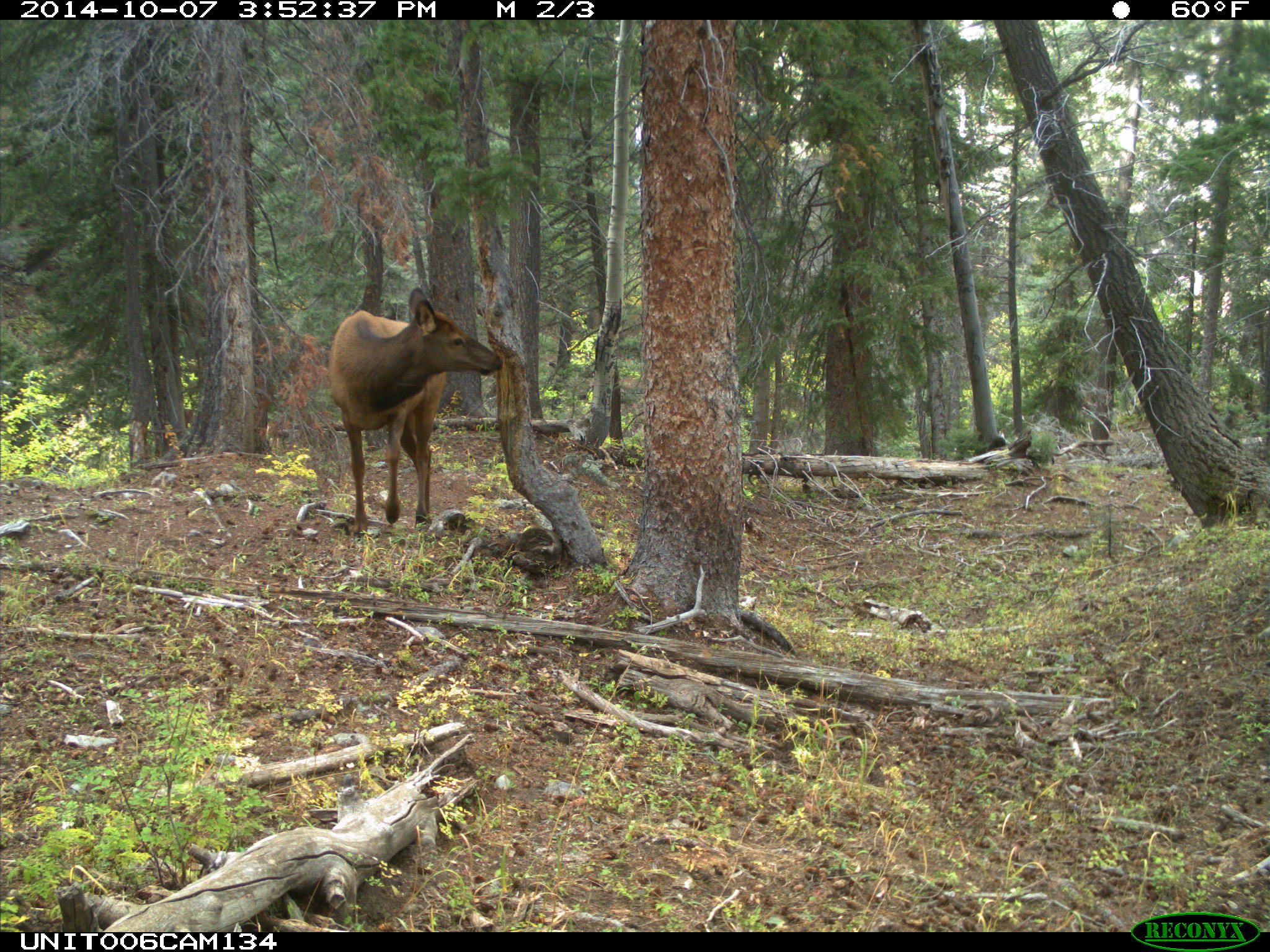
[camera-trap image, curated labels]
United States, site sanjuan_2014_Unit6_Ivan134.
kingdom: Animalia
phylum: Chordata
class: Mammalia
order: Artiodactyla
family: Cervidae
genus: Cervus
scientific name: Cervus elaphus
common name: red deer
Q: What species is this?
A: Cervus elaphus (red deer).